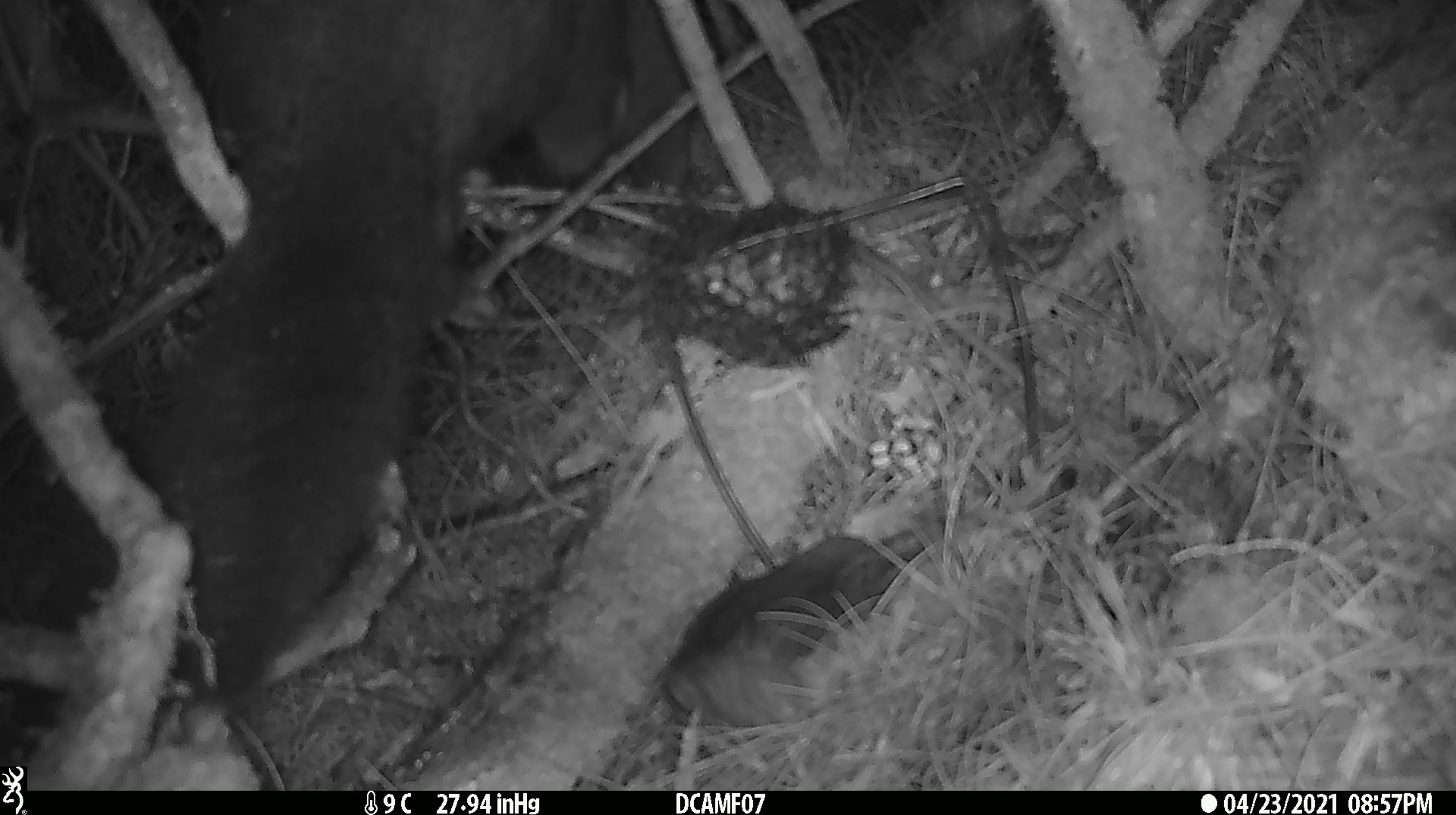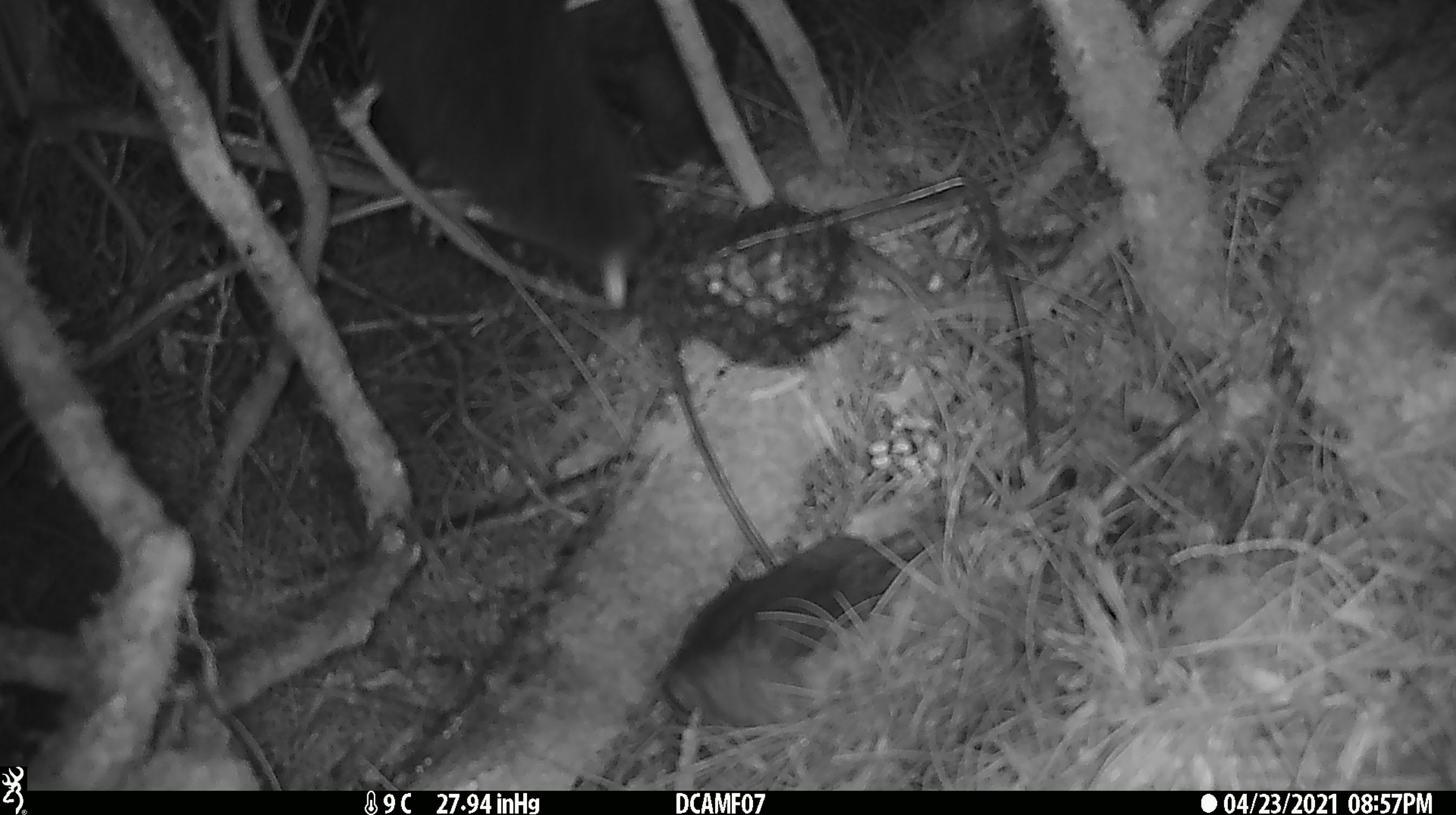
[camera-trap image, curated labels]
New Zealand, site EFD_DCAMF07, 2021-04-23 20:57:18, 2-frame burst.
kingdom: Animalia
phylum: Chordata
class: Mammalia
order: Diprotodontia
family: Phalangeridae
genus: Trichosurus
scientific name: Trichosurus vulpecula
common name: common brushtail possum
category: possum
Possum (common brushtail possum) (Trichosurus vulpecula).